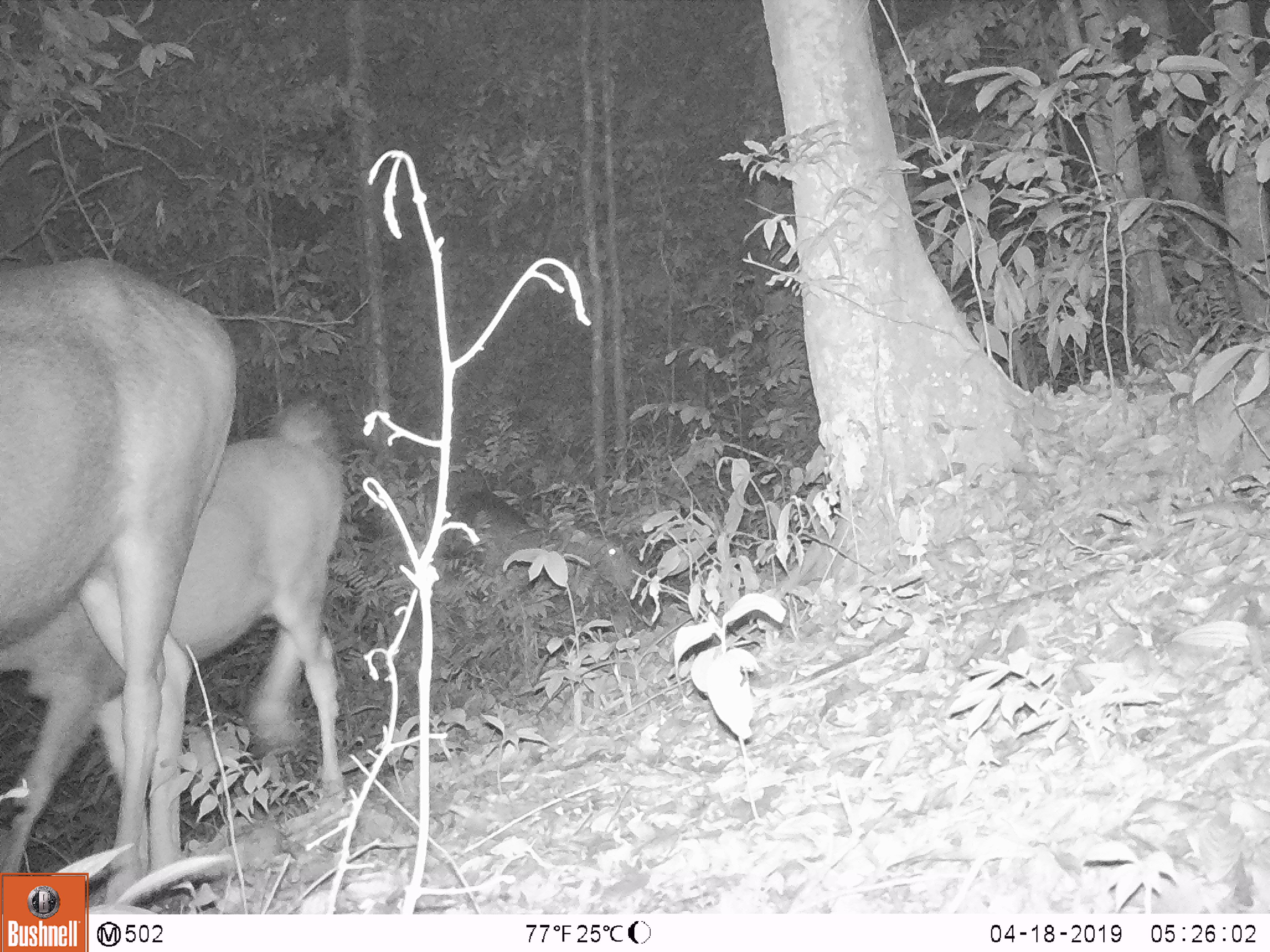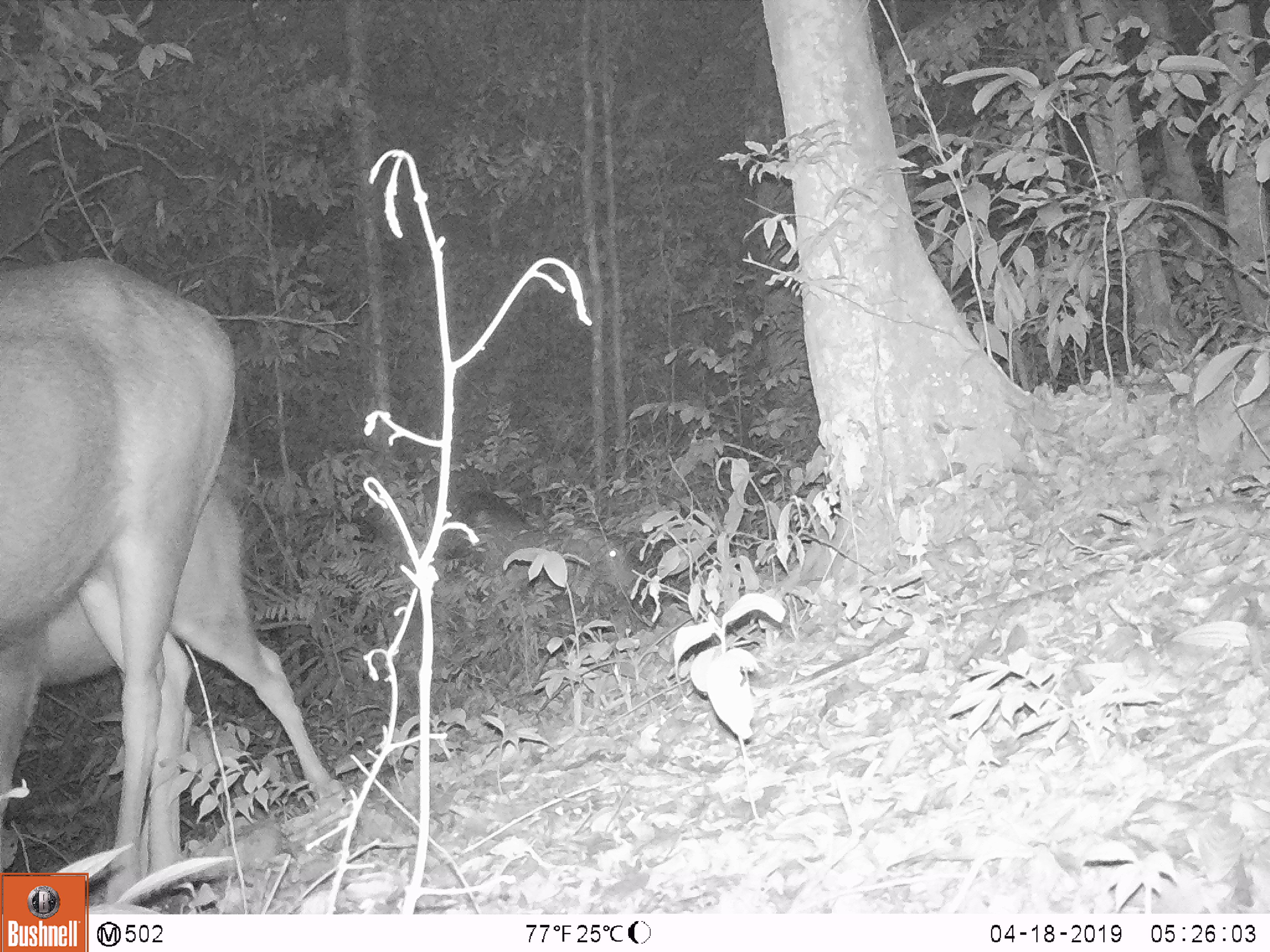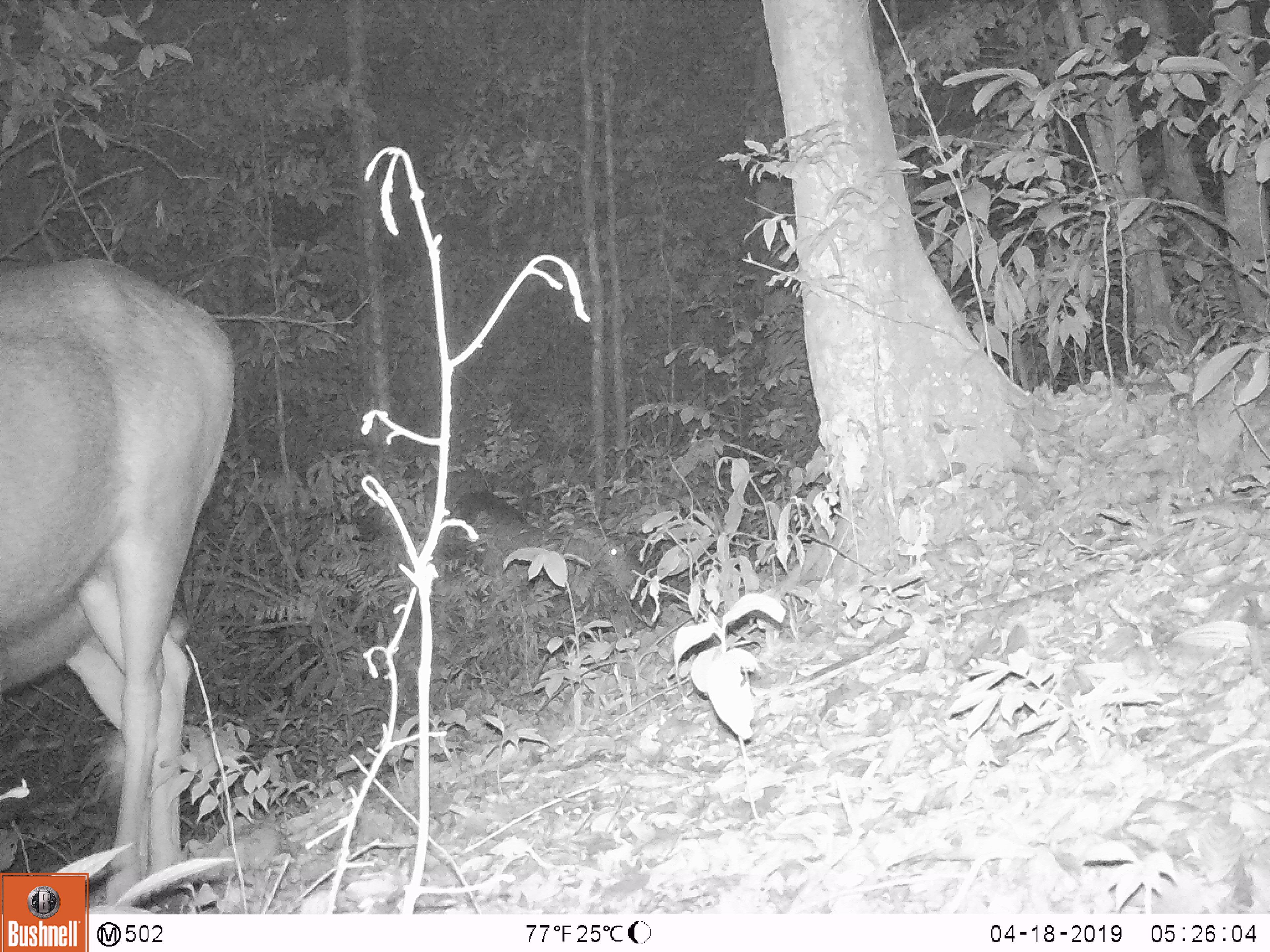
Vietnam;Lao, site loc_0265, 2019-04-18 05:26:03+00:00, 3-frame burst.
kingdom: Animalia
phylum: Chordata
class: Mammalia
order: Artiodactyla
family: Cervidae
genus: Rusa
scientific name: Rusa unicolor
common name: sambar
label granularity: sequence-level